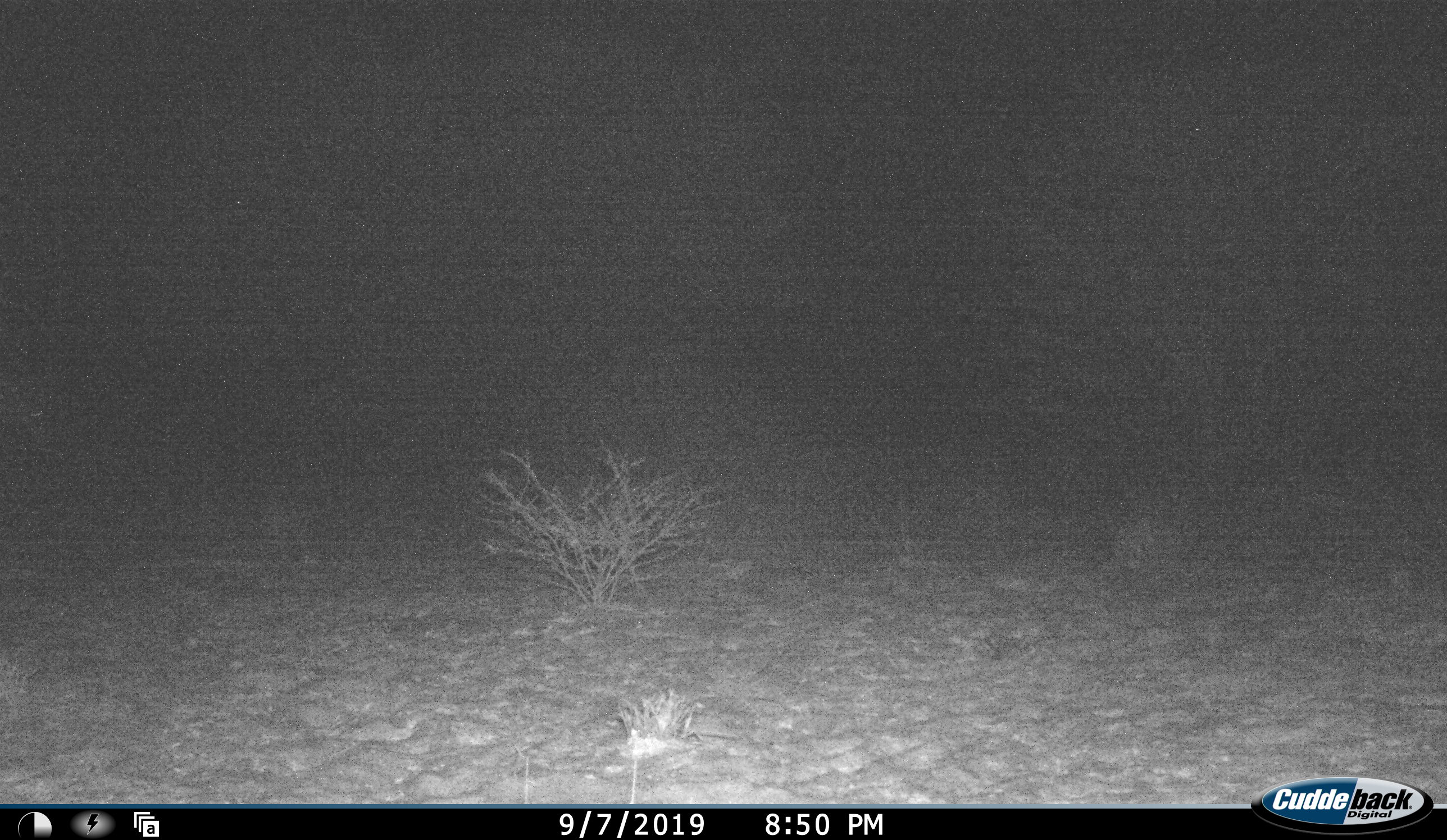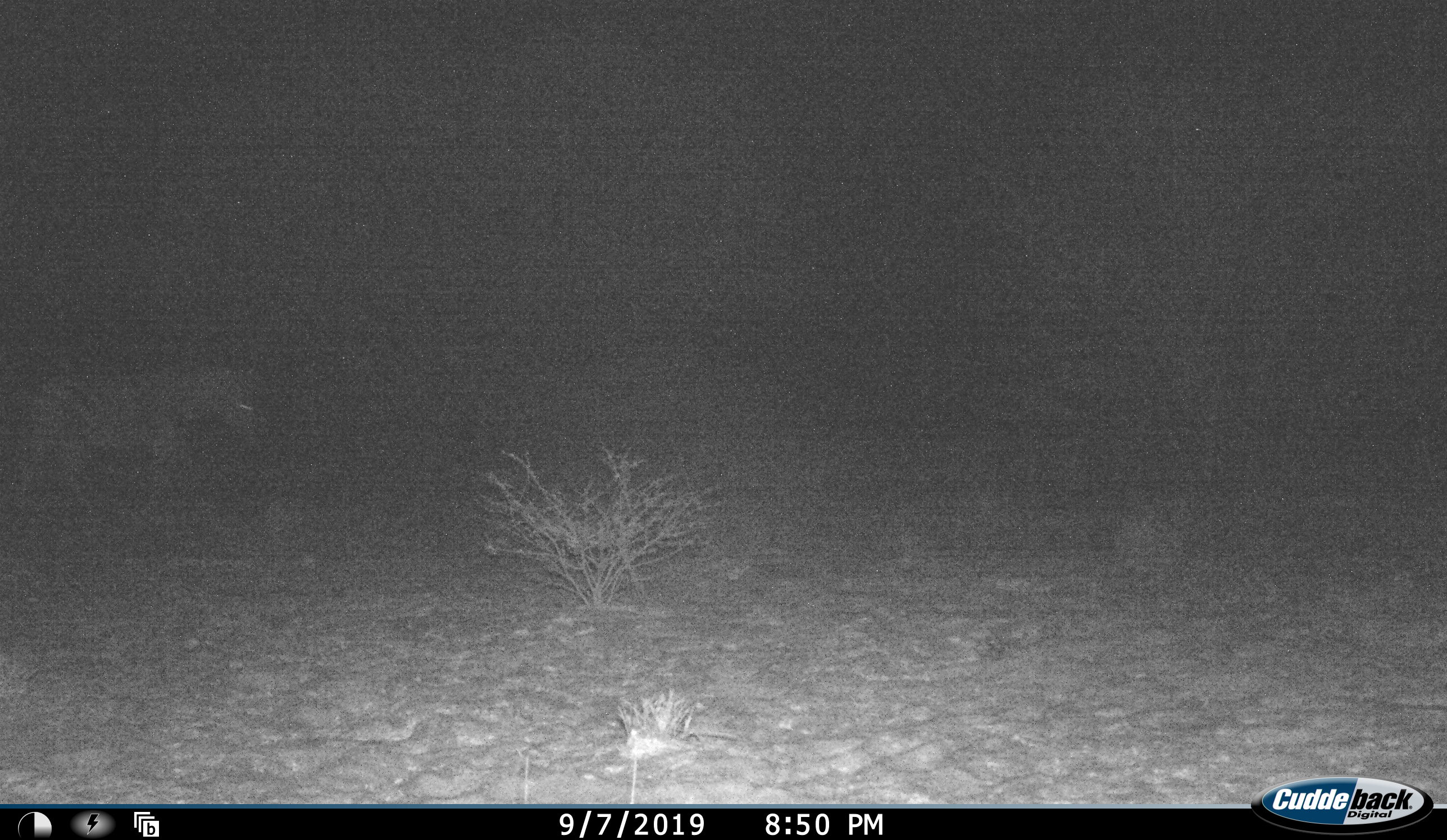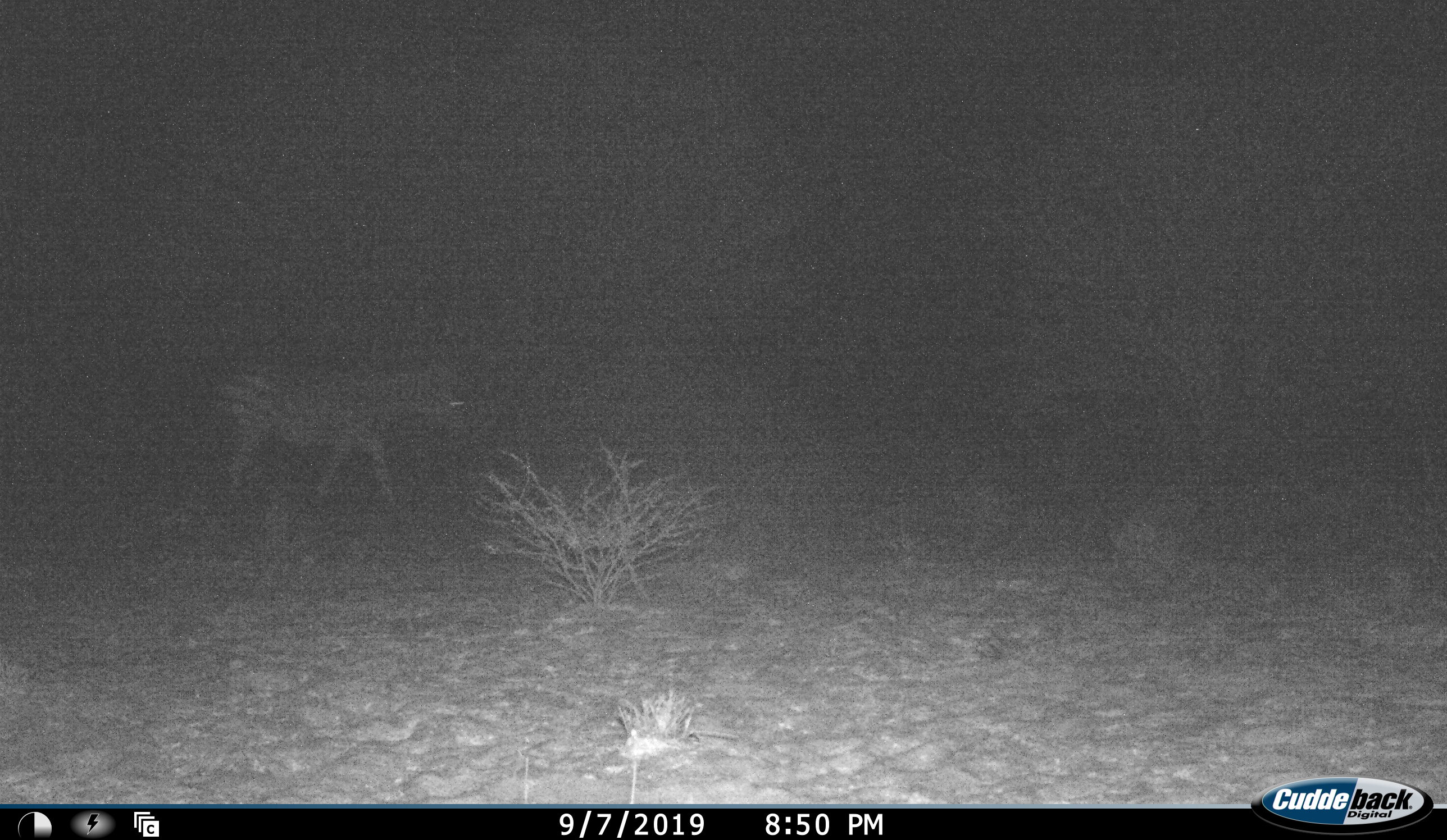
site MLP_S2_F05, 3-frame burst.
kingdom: Animalia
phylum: Chordata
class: Mammalia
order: Perissodactyla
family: Equidae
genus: Equus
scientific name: Equus quagga burchellii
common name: burchell's zebra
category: zebraburchells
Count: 1.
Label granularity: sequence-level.